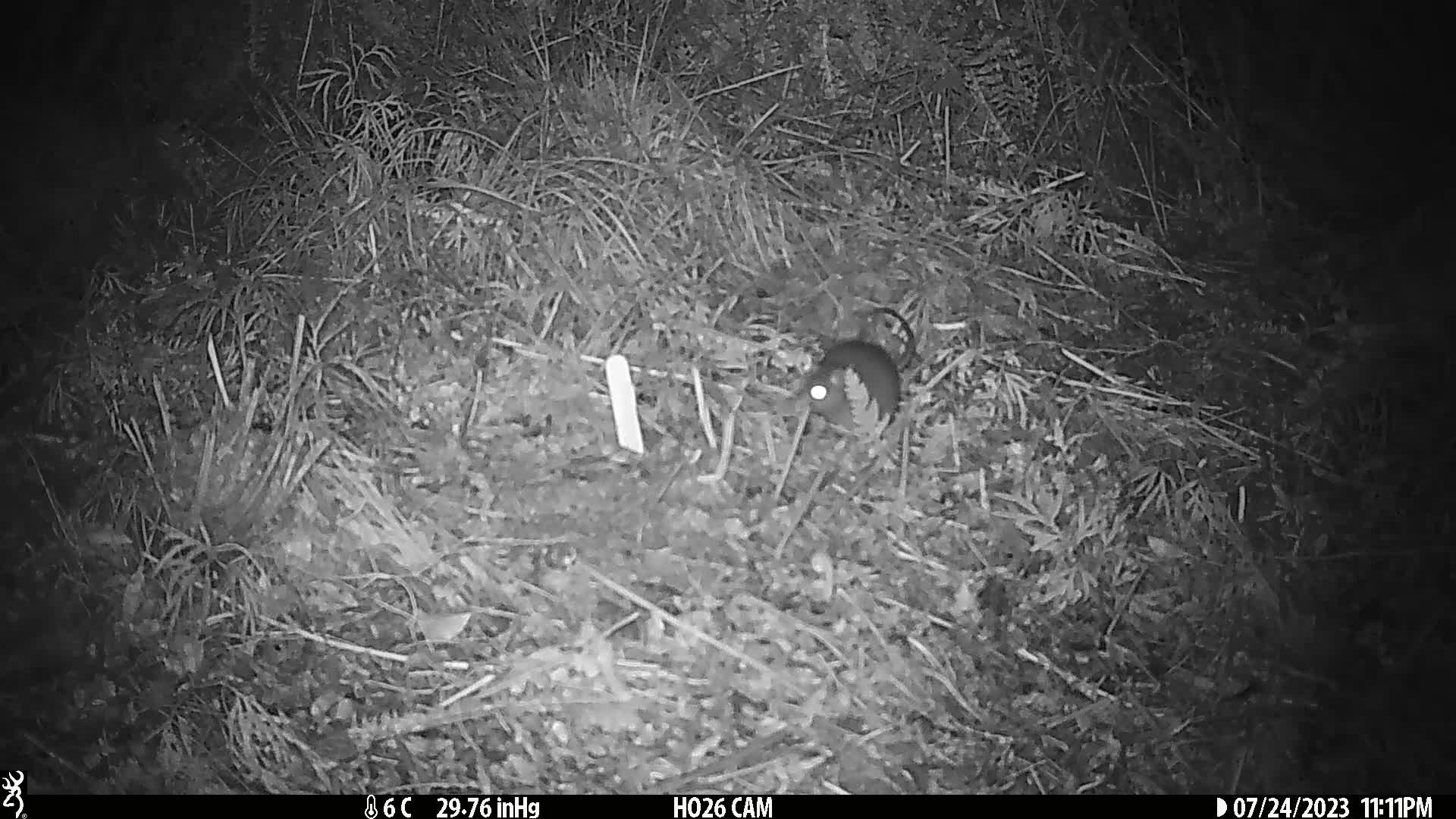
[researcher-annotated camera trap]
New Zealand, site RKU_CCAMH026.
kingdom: Animalia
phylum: Chordata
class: Mammalia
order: Rodentia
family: Muridae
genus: Rattus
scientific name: Rattus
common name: rat